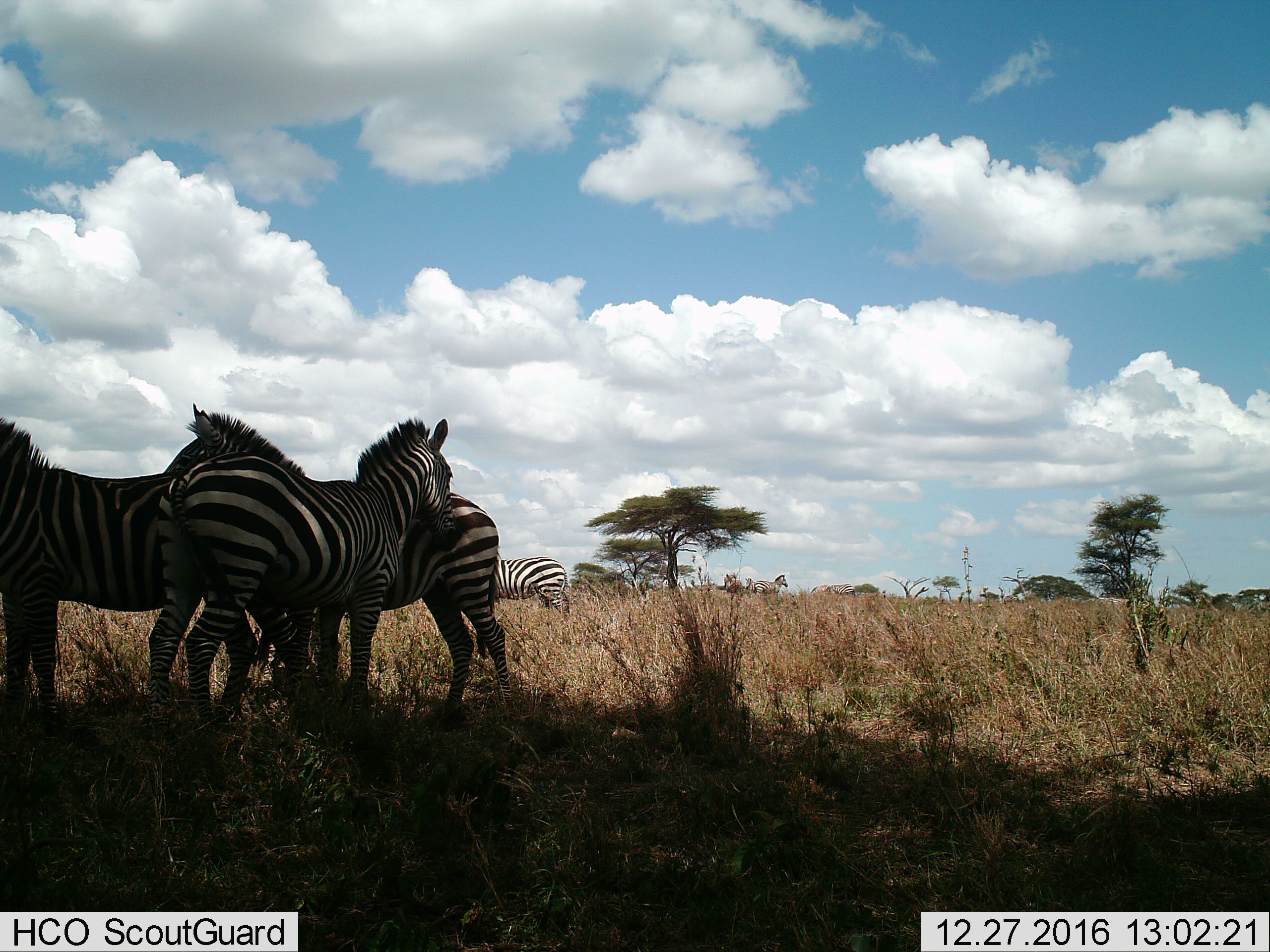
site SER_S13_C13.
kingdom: Animalia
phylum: Chordata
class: Mammalia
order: Perissodactyla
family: Equidae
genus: Equus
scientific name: Equus quagga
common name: plains zebra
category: zebraplains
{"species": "zebraplains (plains zebra) (Equus quagga)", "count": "5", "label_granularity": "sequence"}